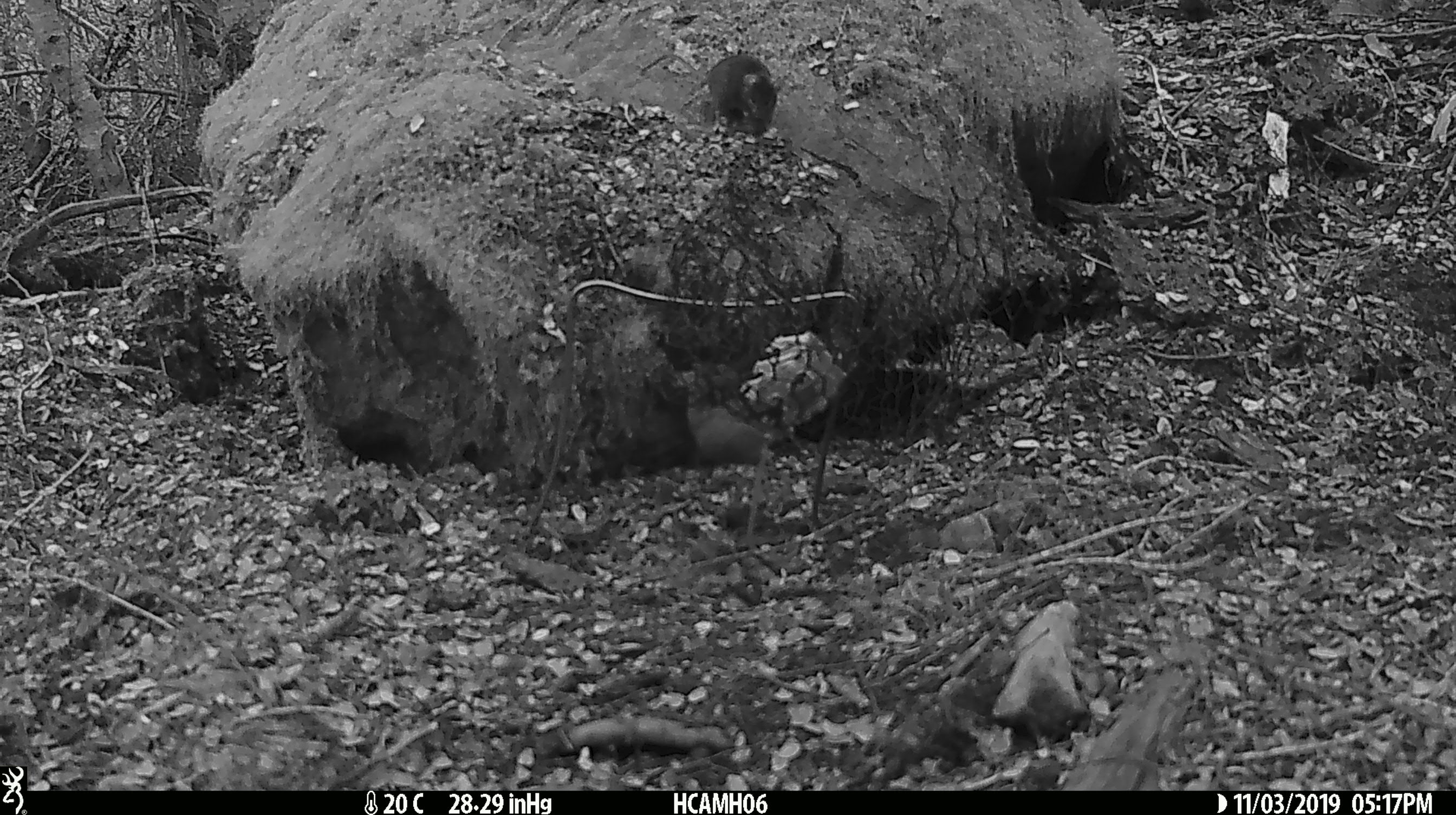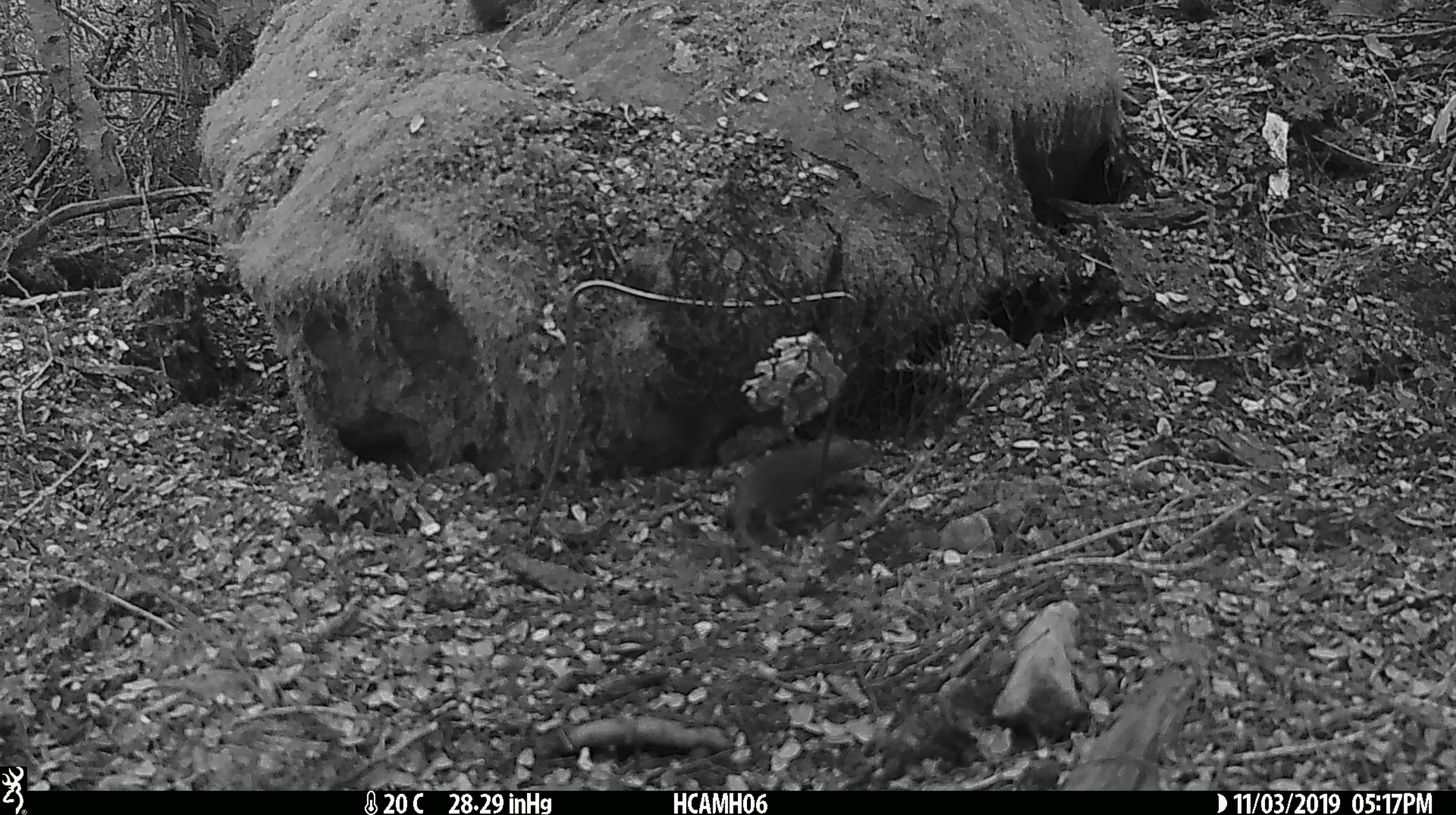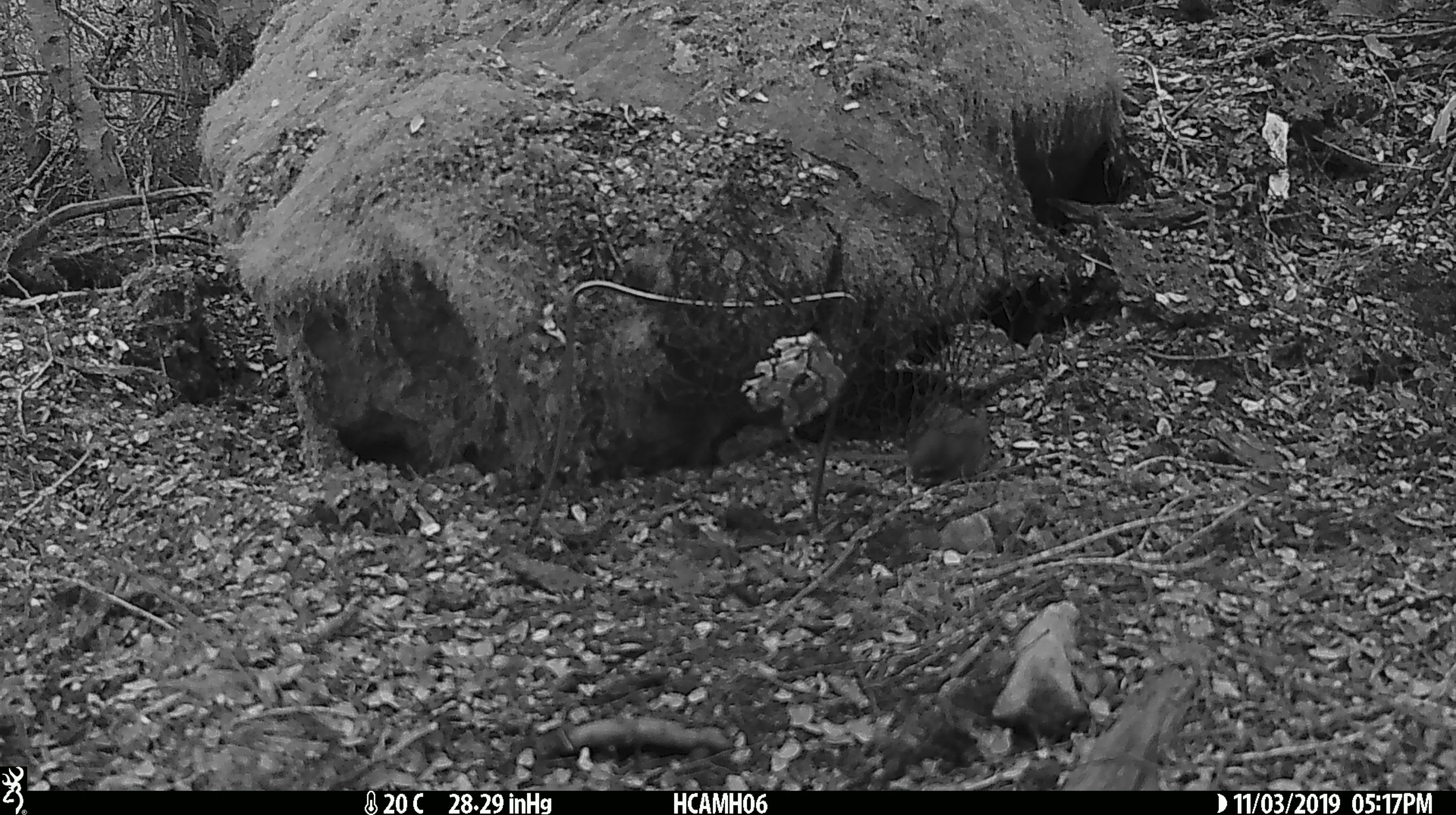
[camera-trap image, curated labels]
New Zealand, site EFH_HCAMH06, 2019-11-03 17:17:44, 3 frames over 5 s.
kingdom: Animalia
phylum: Chordata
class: Mammalia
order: Rodentia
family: Muridae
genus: Mus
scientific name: Mus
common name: mouse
Mouse (Mus).